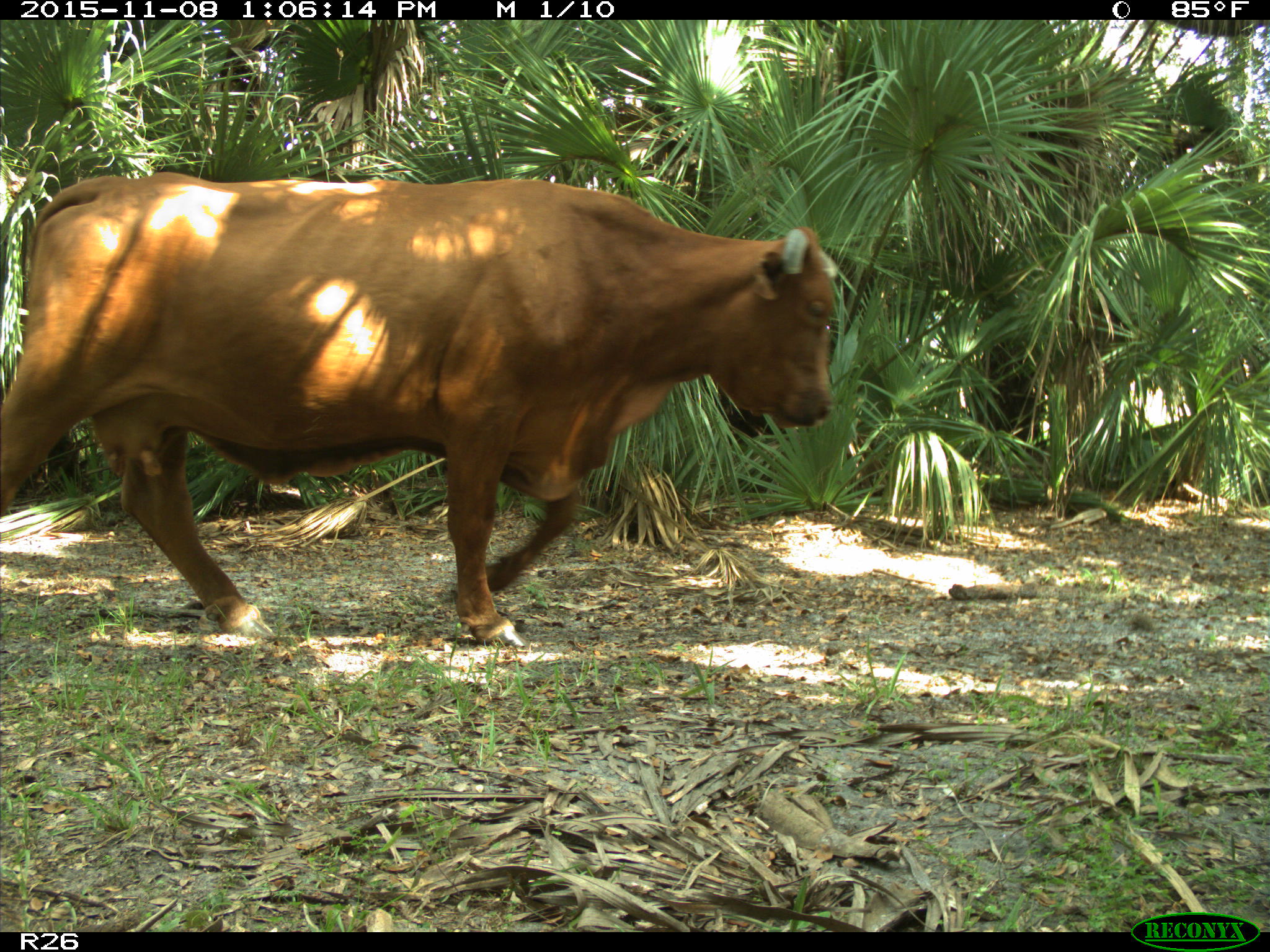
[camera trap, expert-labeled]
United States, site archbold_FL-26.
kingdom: Animalia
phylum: Chordata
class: Mammalia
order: Artiodactyla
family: Bovidae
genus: Bos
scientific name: Bos taurus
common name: domestic cow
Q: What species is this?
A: Bos taurus (domestic cow).